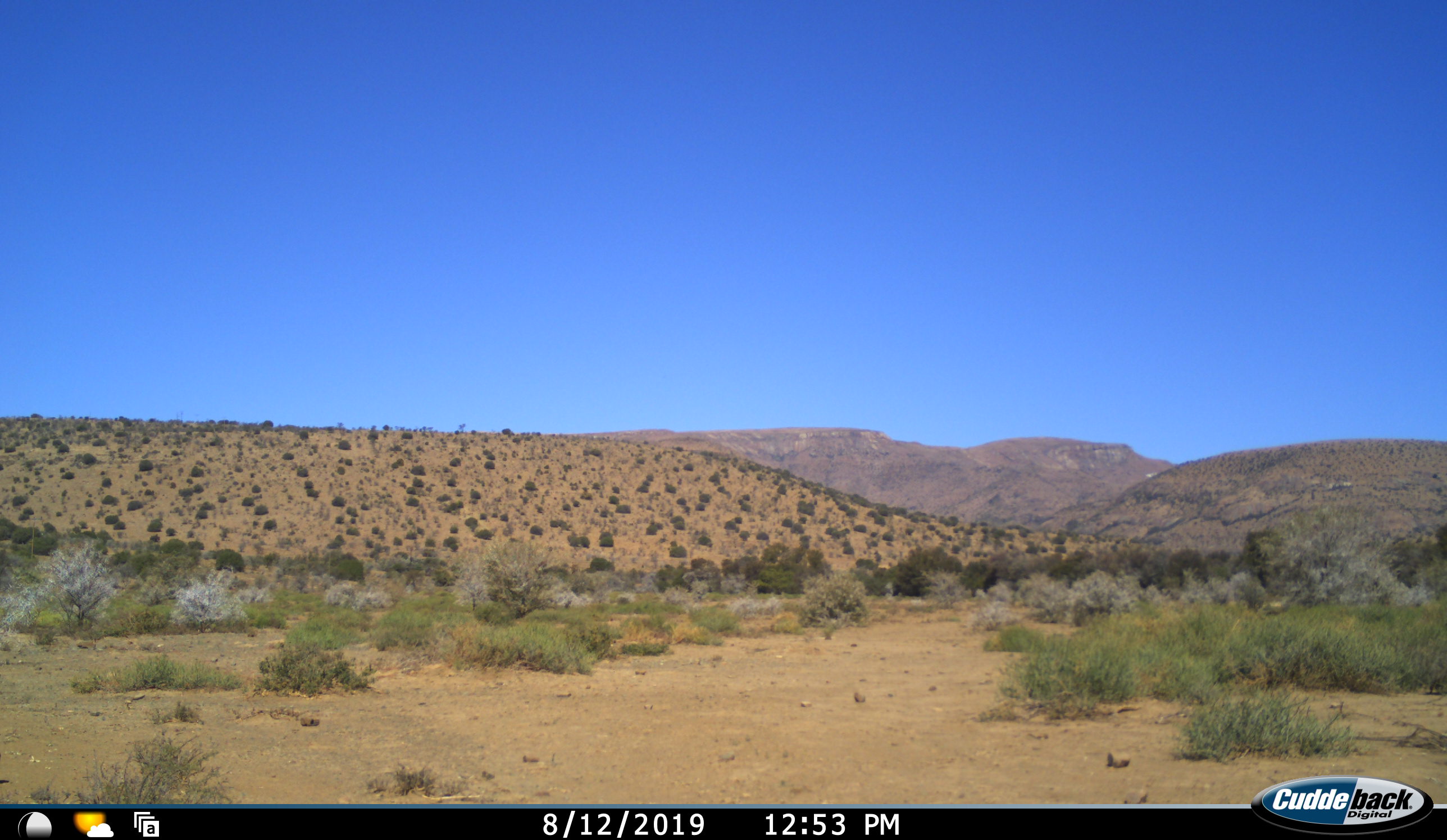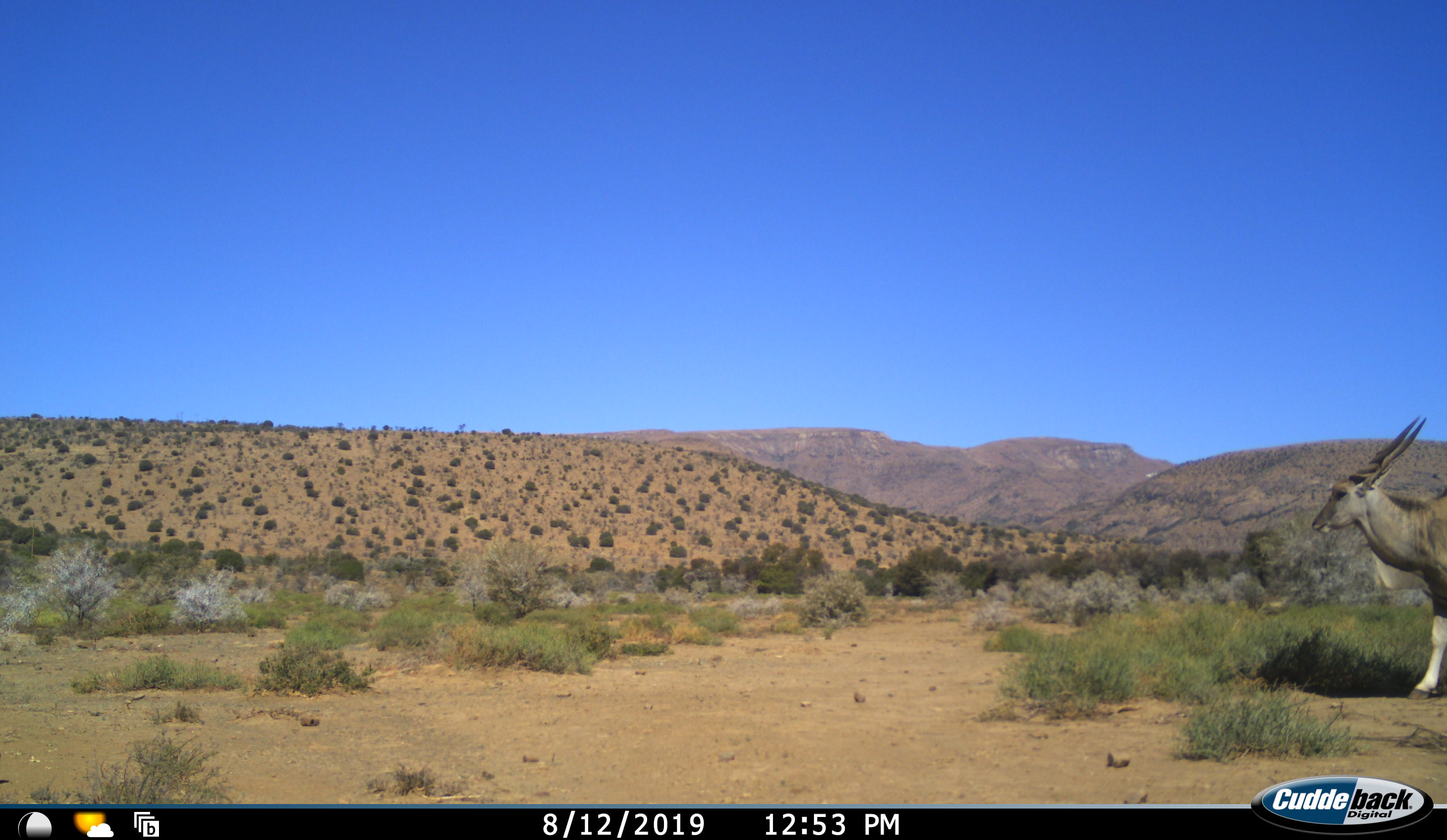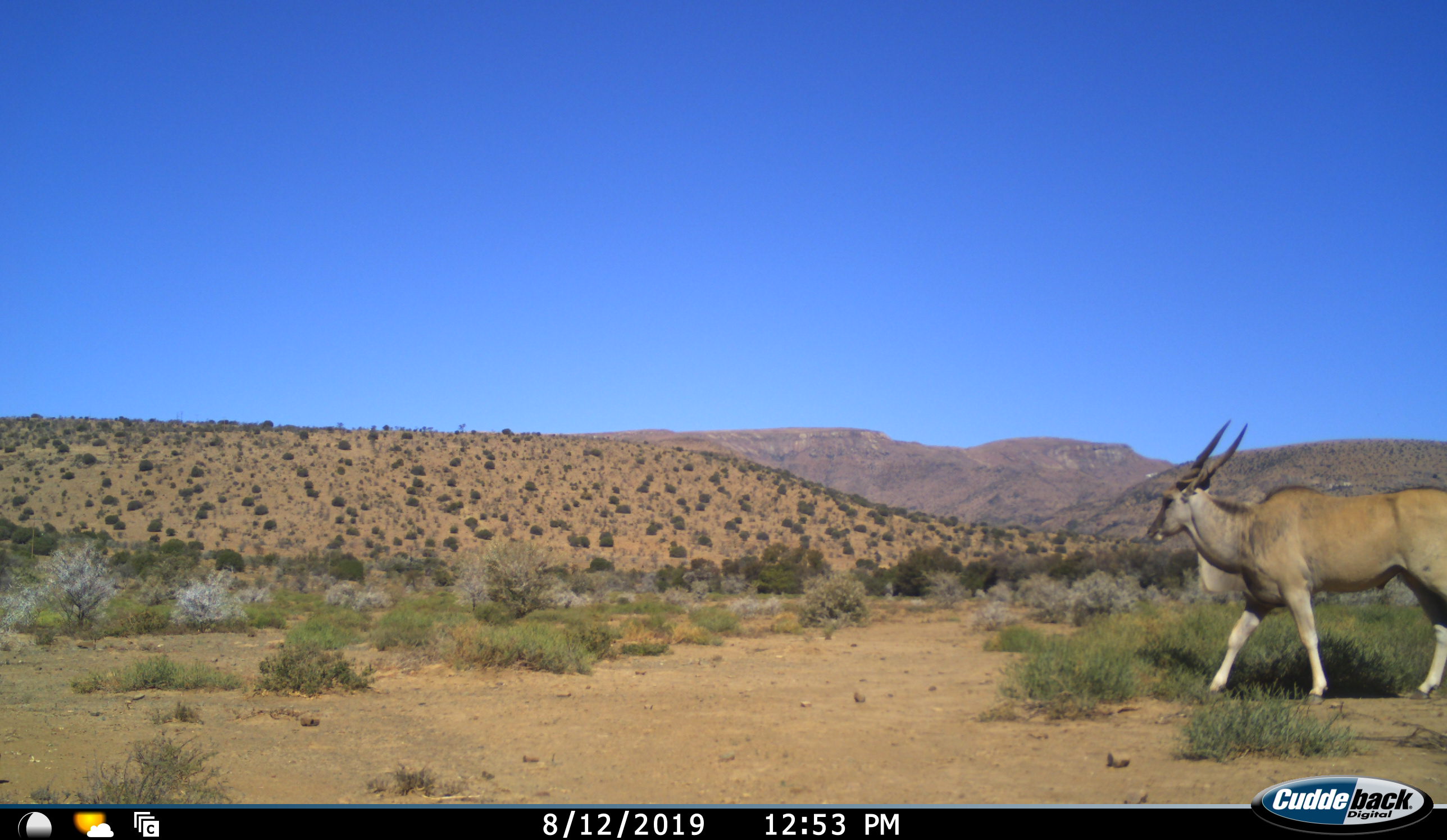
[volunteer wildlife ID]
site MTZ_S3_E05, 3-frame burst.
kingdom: Animalia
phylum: Chordata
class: Mammalia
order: Artiodactyla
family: Bovidae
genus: Tragelaphus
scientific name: Tragelaphus oryx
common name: eland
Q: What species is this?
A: Eland (Tragelaphus oryx).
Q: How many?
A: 1.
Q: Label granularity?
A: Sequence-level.